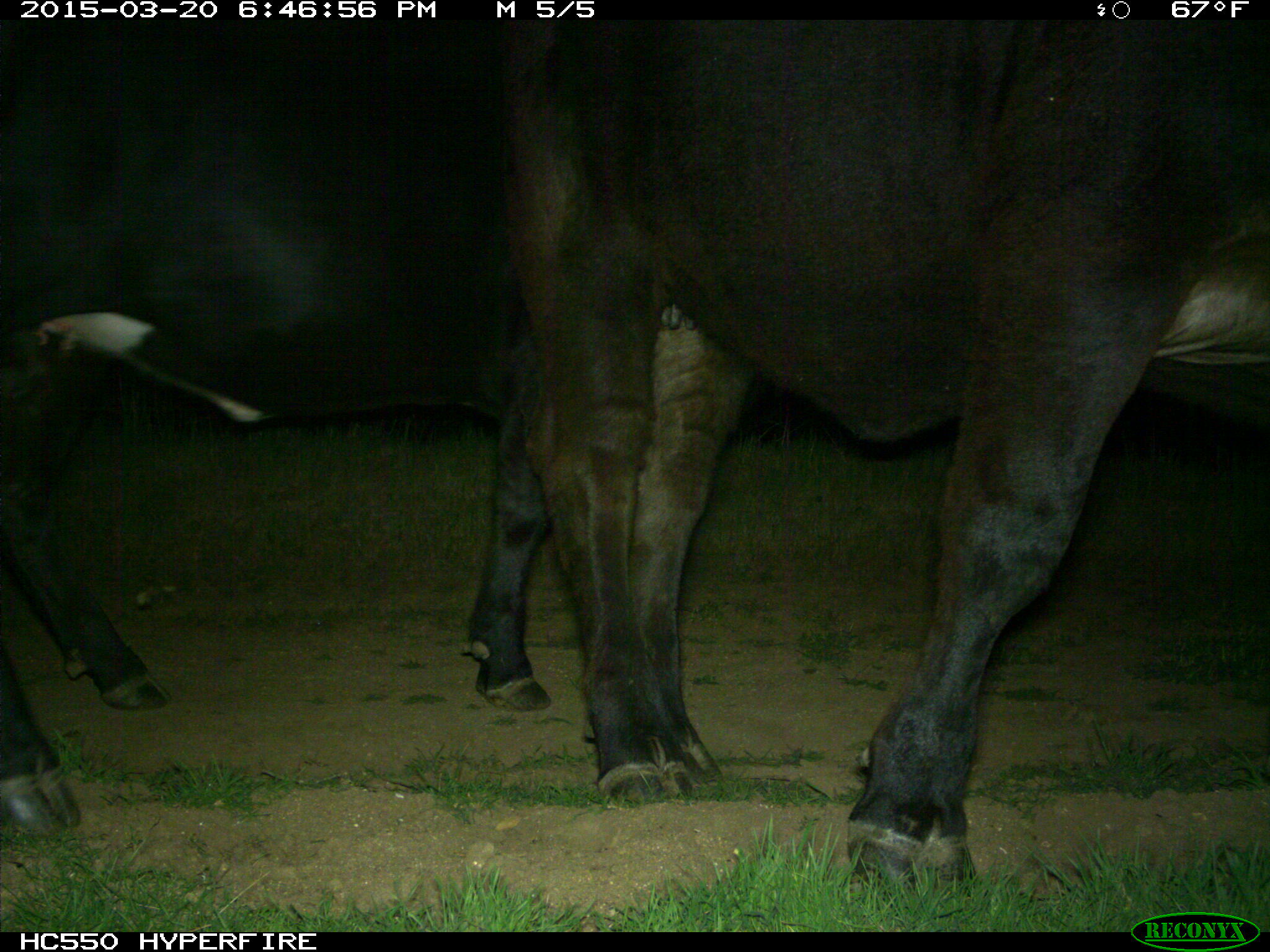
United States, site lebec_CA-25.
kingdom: Animalia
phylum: Chordata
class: Mammalia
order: Artiodactyla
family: Bovidae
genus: Bos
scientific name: Bos taurus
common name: domestic cow